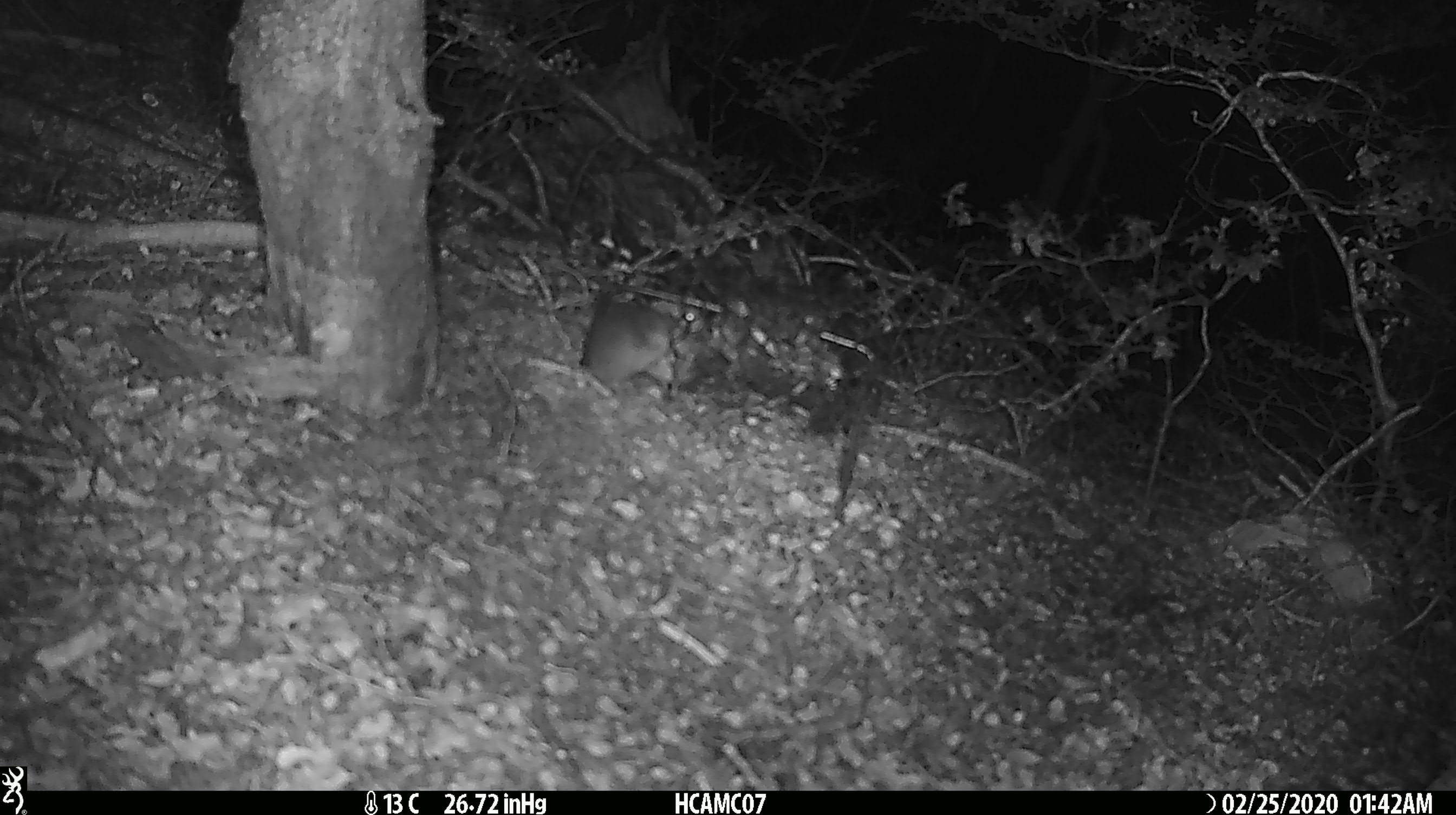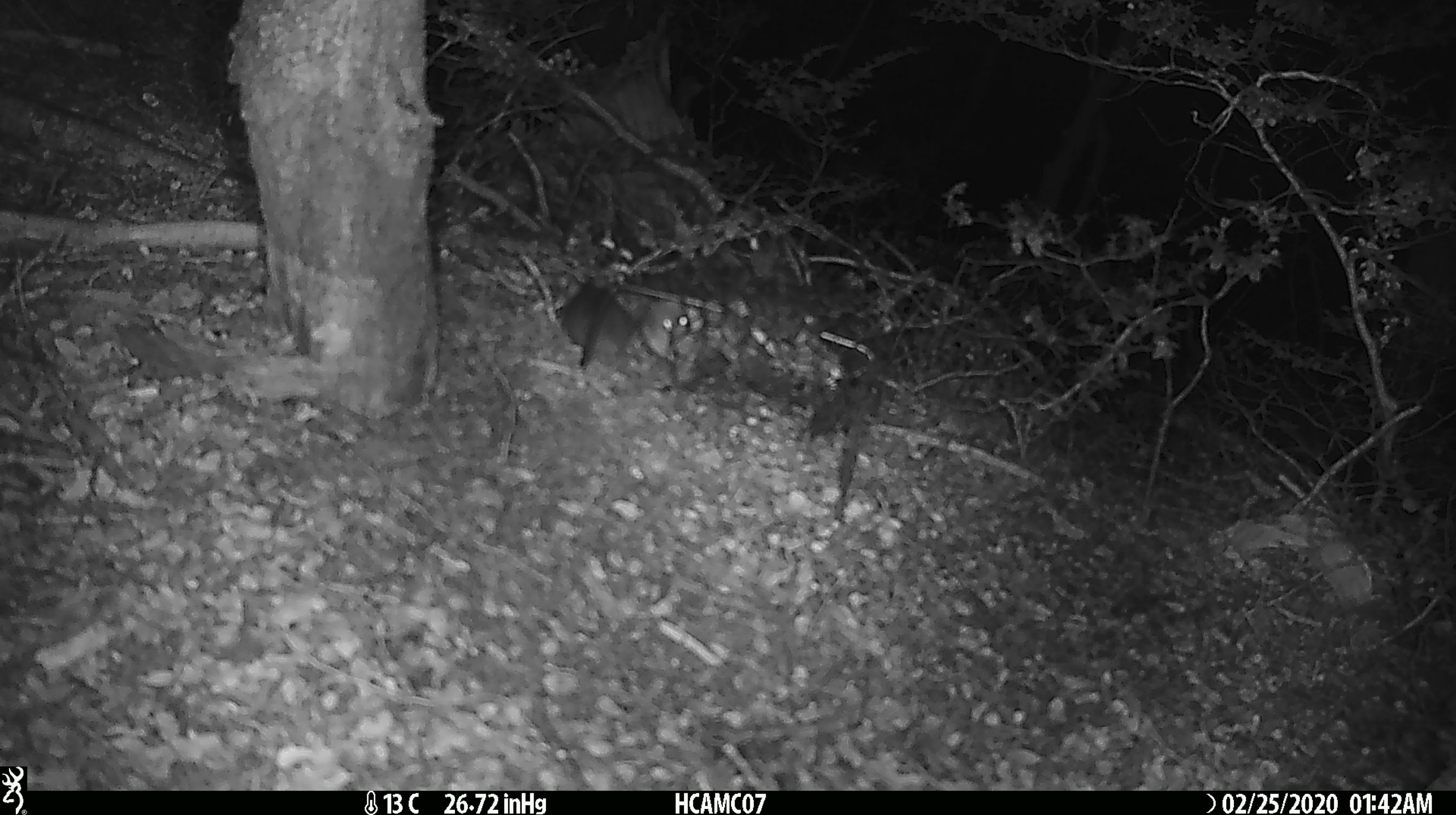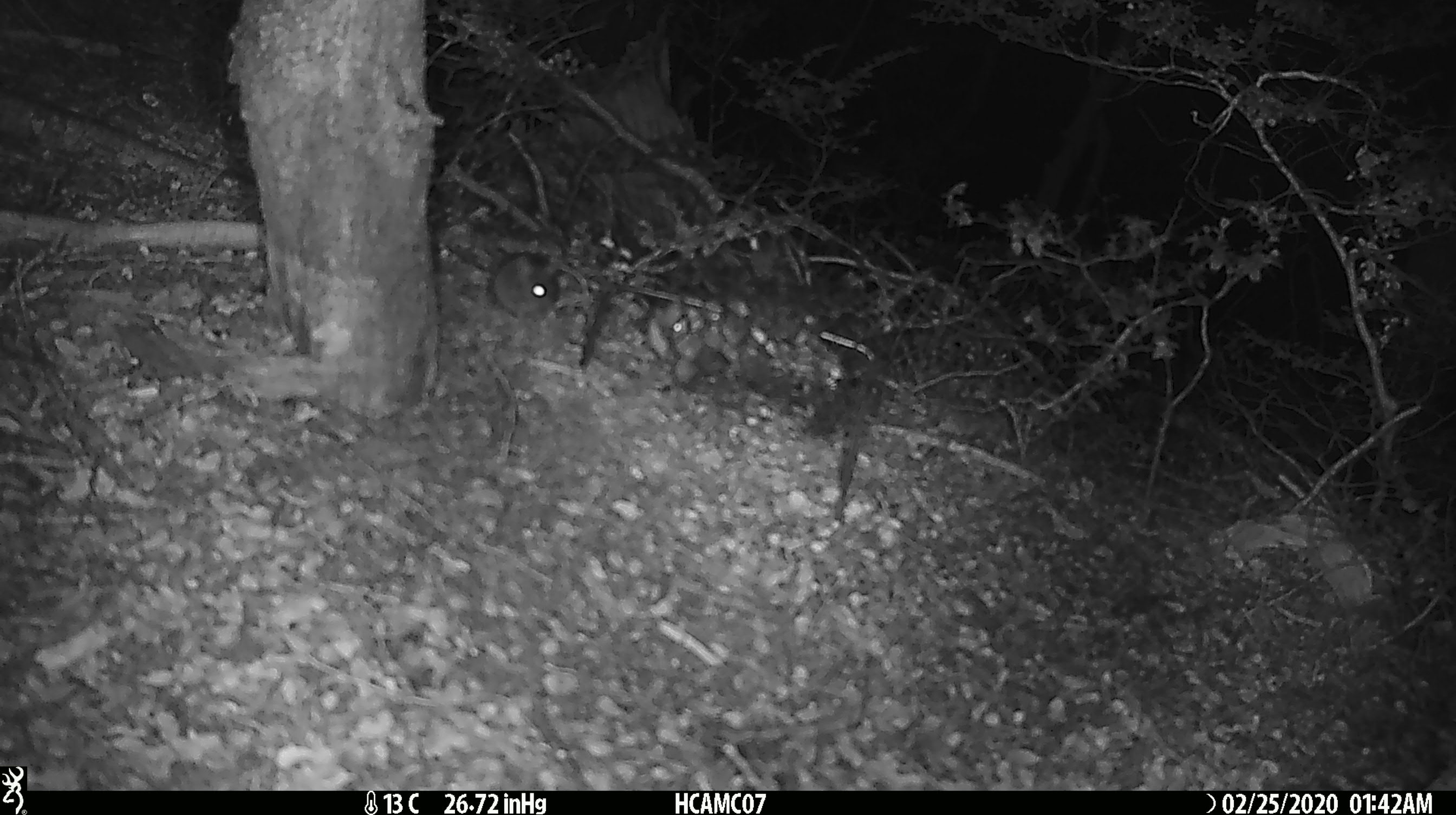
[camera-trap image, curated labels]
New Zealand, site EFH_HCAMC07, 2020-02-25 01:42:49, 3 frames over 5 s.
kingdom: Animalia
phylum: Chordata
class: Mammalia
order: Rodentia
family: Muridae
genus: Mus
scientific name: Mus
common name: mouse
Mouse (Mus).